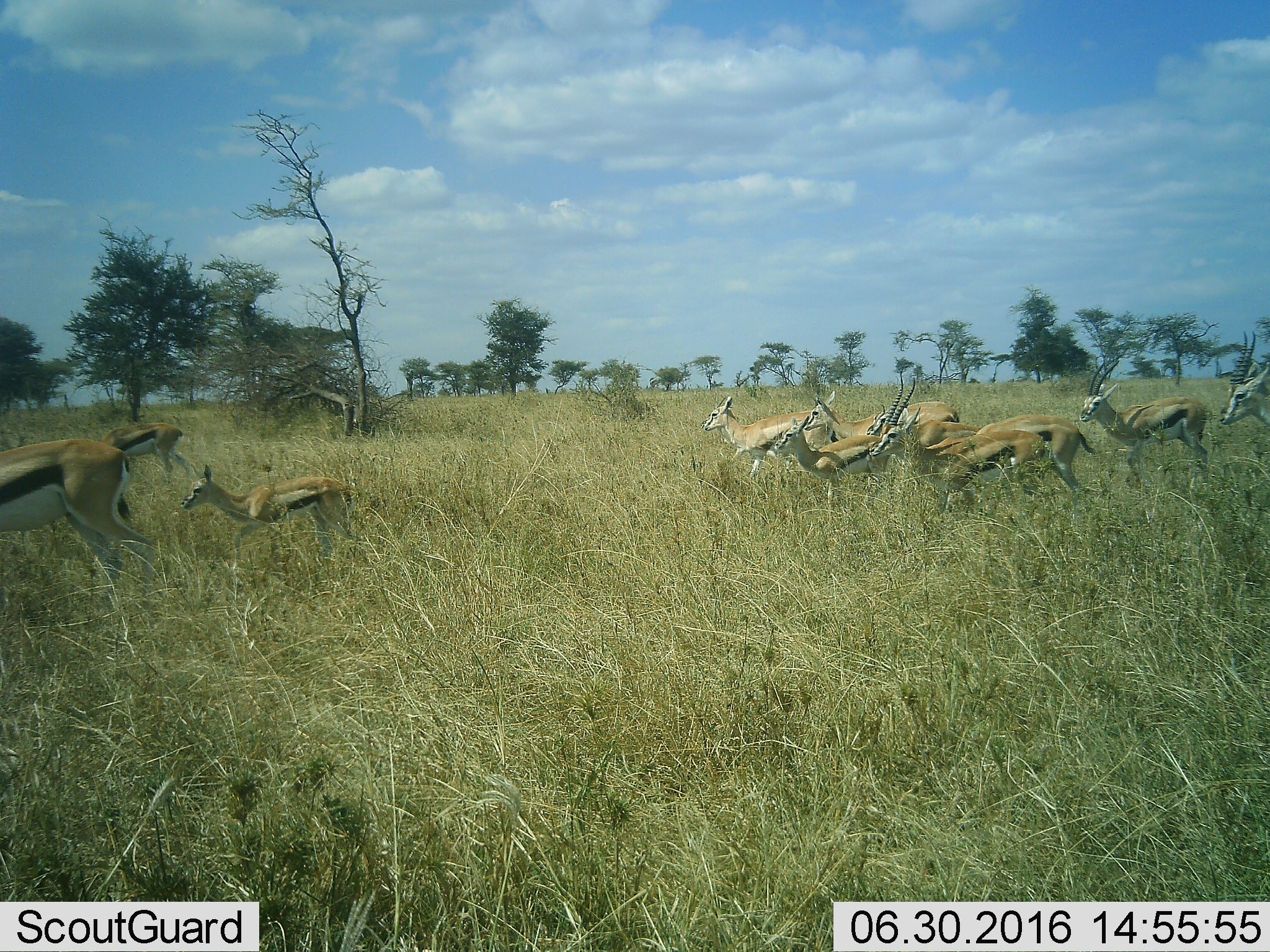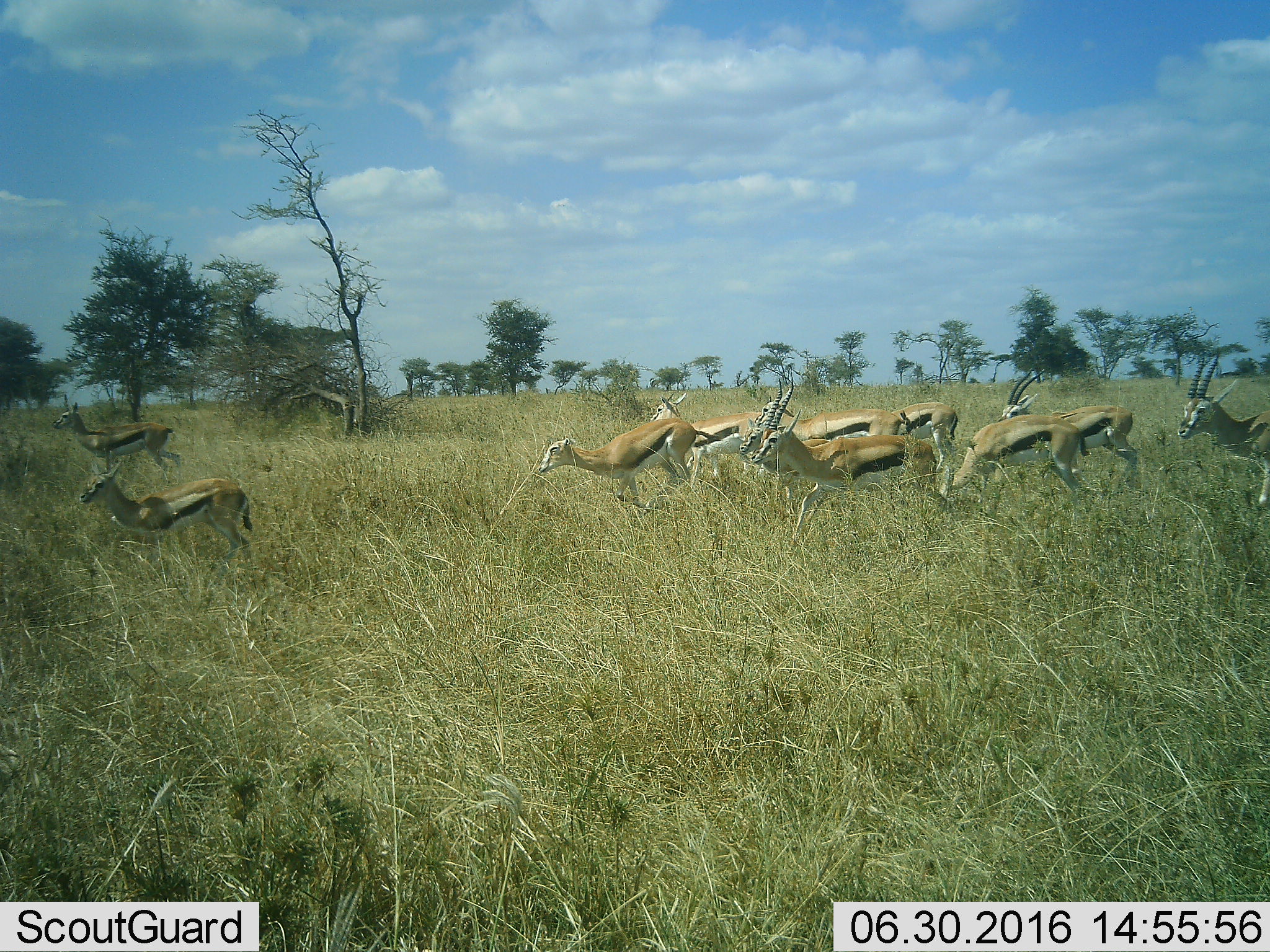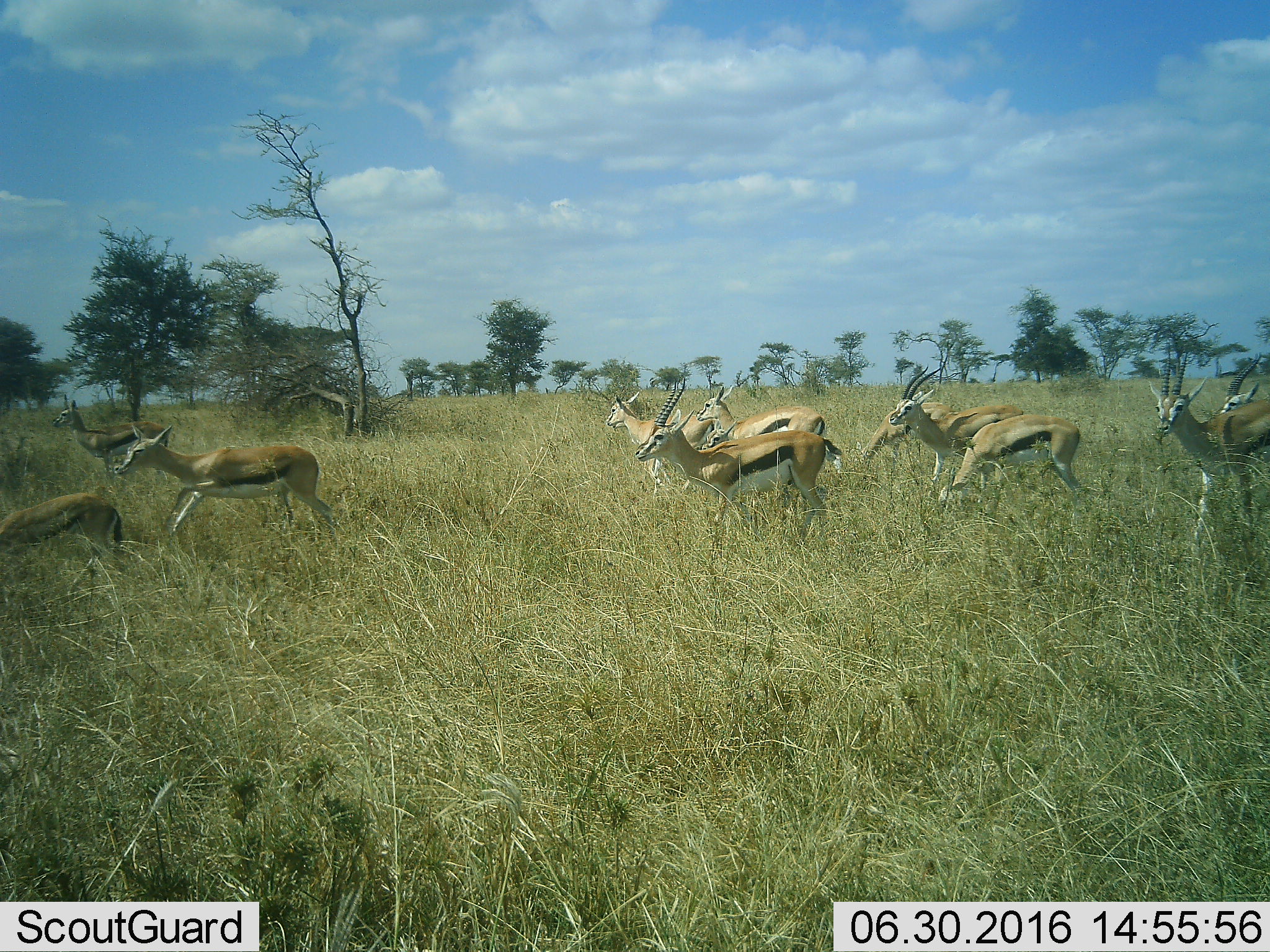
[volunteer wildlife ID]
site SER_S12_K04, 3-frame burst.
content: unidentified animal